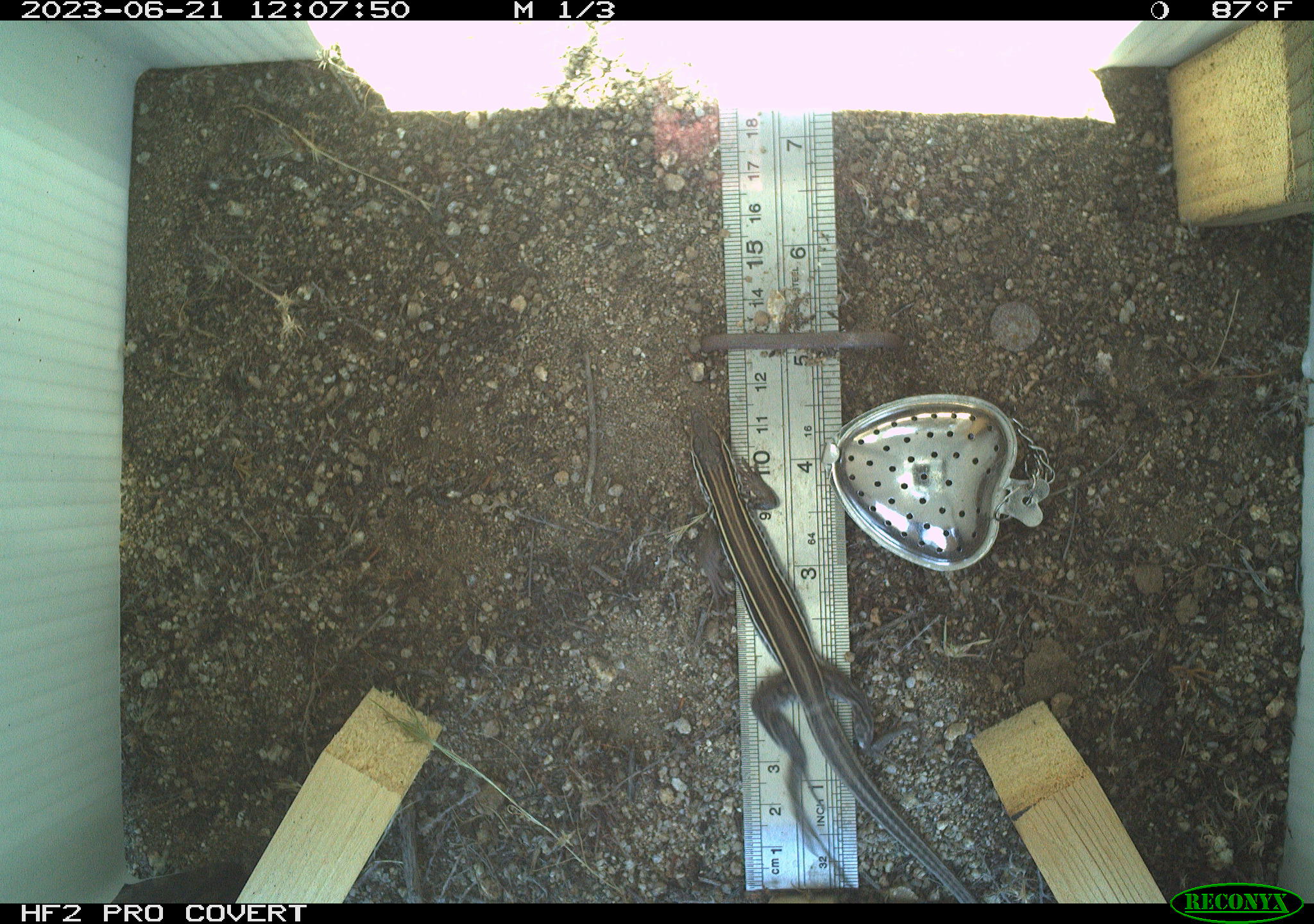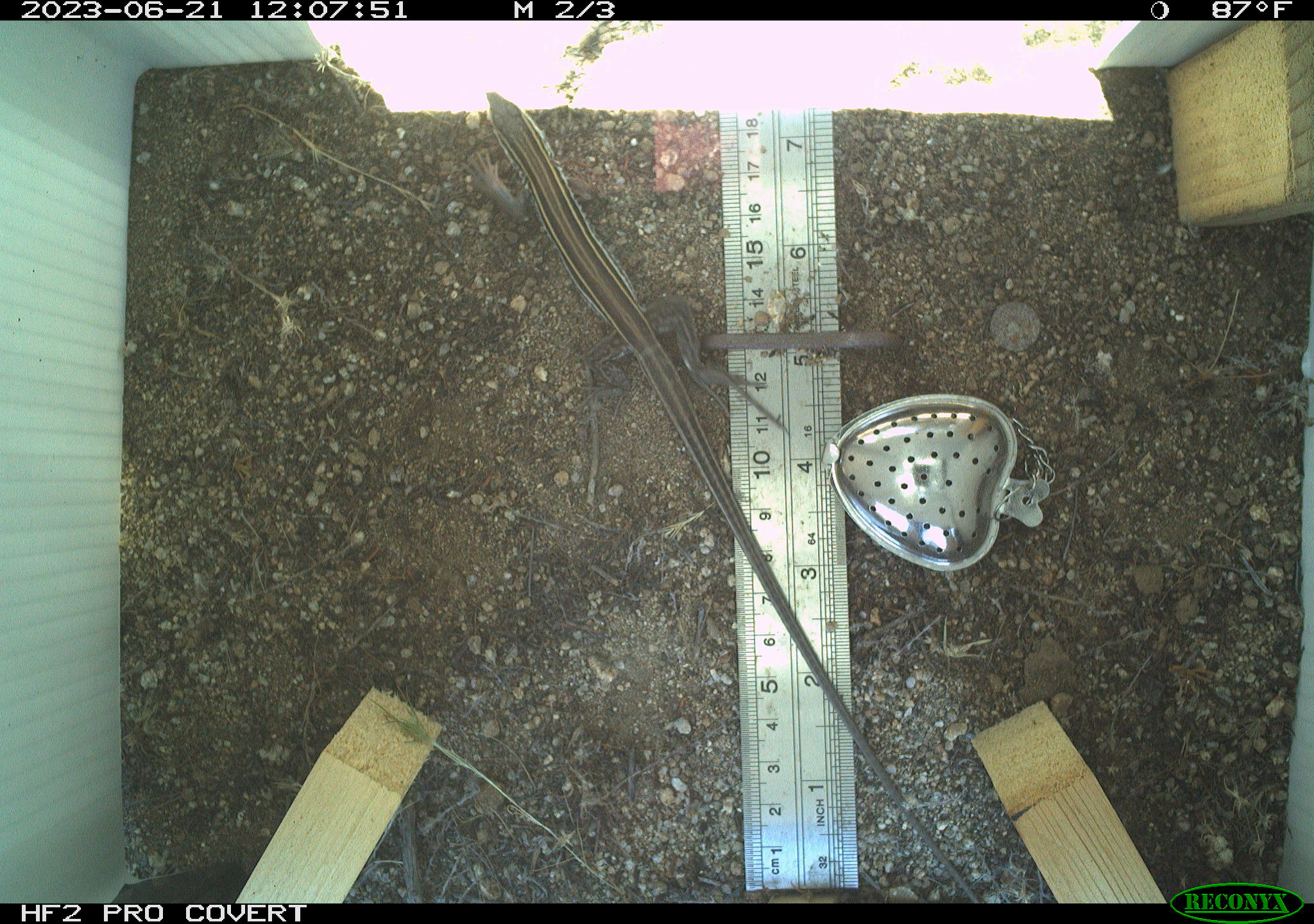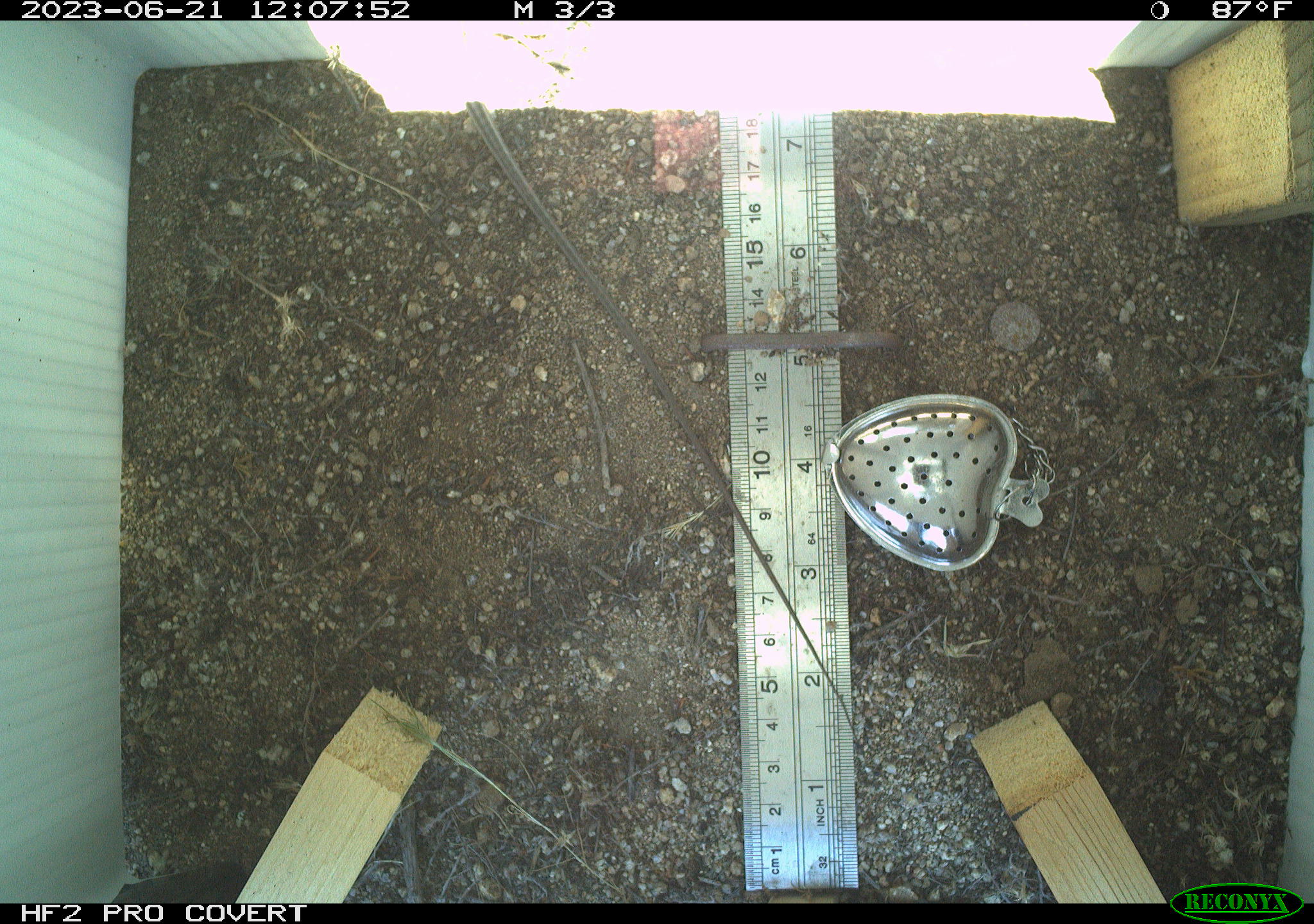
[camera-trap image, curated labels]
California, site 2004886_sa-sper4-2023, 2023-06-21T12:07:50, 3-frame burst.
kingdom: Animalia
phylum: Chordata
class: Reptilia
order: Squamata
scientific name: Squamata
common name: lizards and snakes